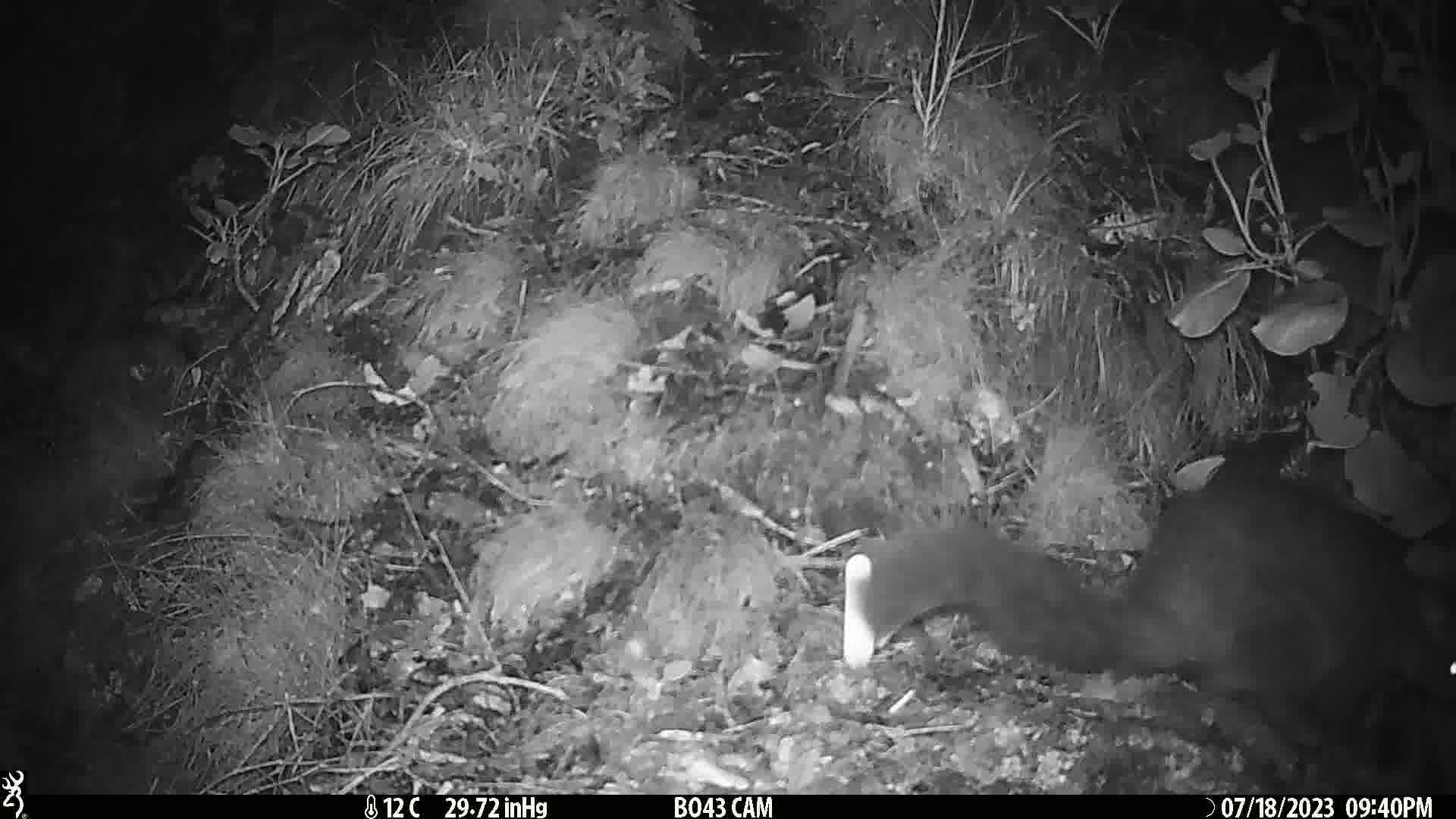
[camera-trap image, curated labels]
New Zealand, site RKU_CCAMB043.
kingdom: Animalia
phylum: Chordata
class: Mammalia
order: Diprotodontia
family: Phalangeridae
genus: Trichosurus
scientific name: Trichosurus vulpecula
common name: common brushtail possum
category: possum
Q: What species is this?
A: Possum (common brushtail possum) (Trichosurus vulpecula).